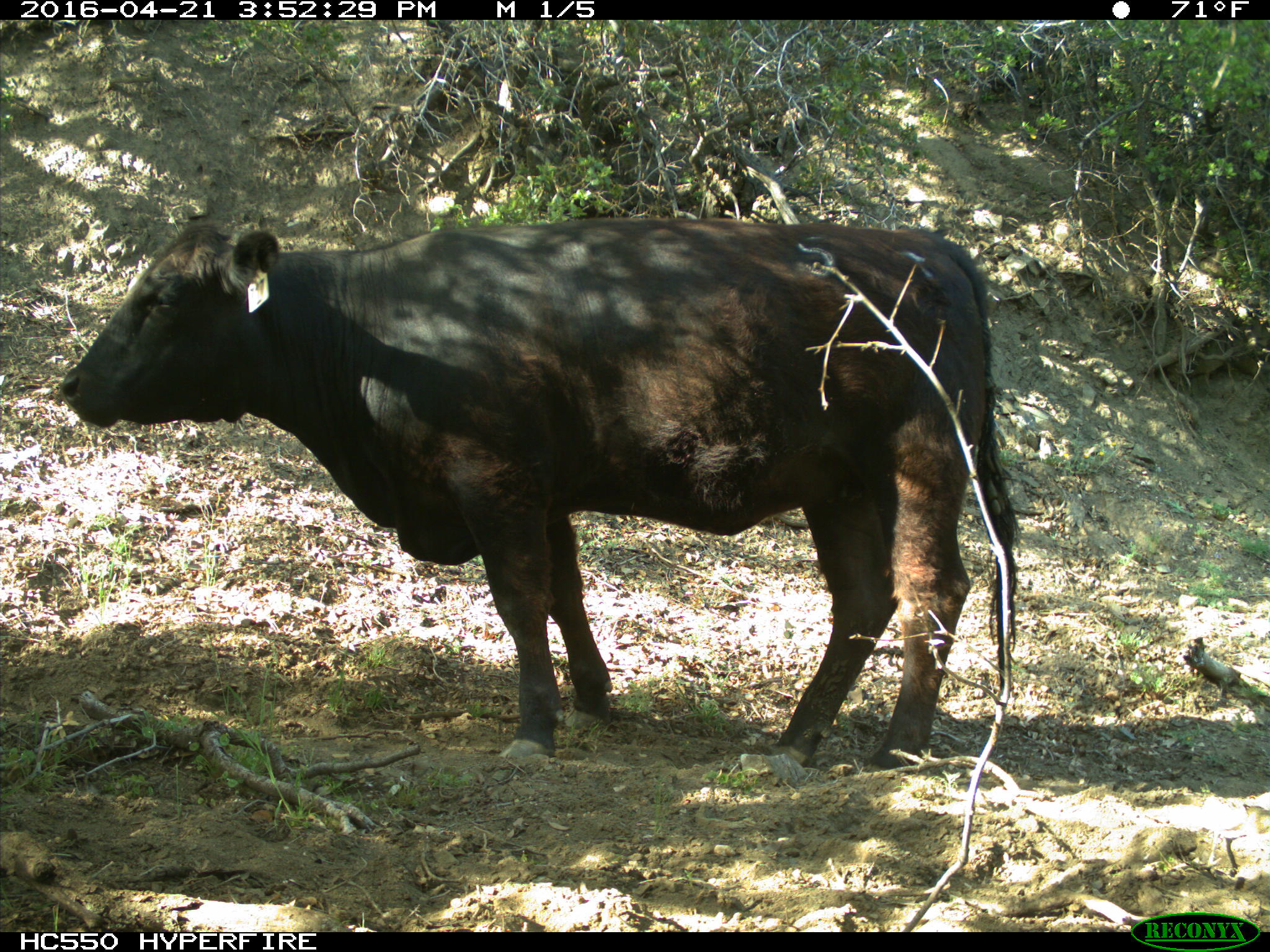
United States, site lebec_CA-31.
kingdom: Animalia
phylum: Chordata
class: Mammalia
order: Artiodactyla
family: Bovidae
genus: Bos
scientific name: Bos taurus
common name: domestic cow